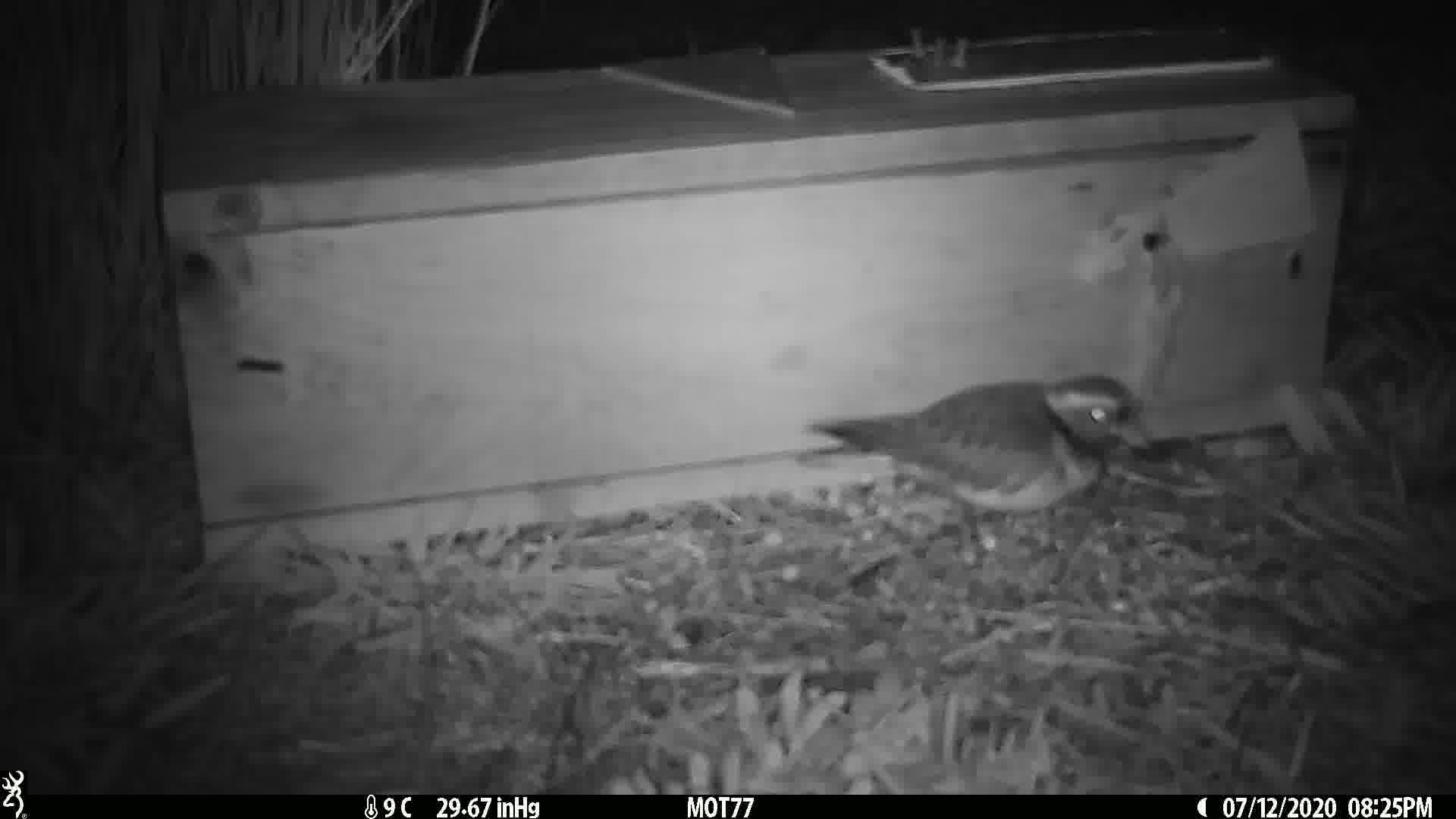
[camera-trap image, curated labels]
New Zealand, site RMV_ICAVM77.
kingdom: Animalia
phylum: Chordata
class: Aves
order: Charadriiformes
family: Charadriidae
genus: Thinornis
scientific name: Thinornis novaeseelandiae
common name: shore plover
Shore plover (Thinornis novaeseelandiae).